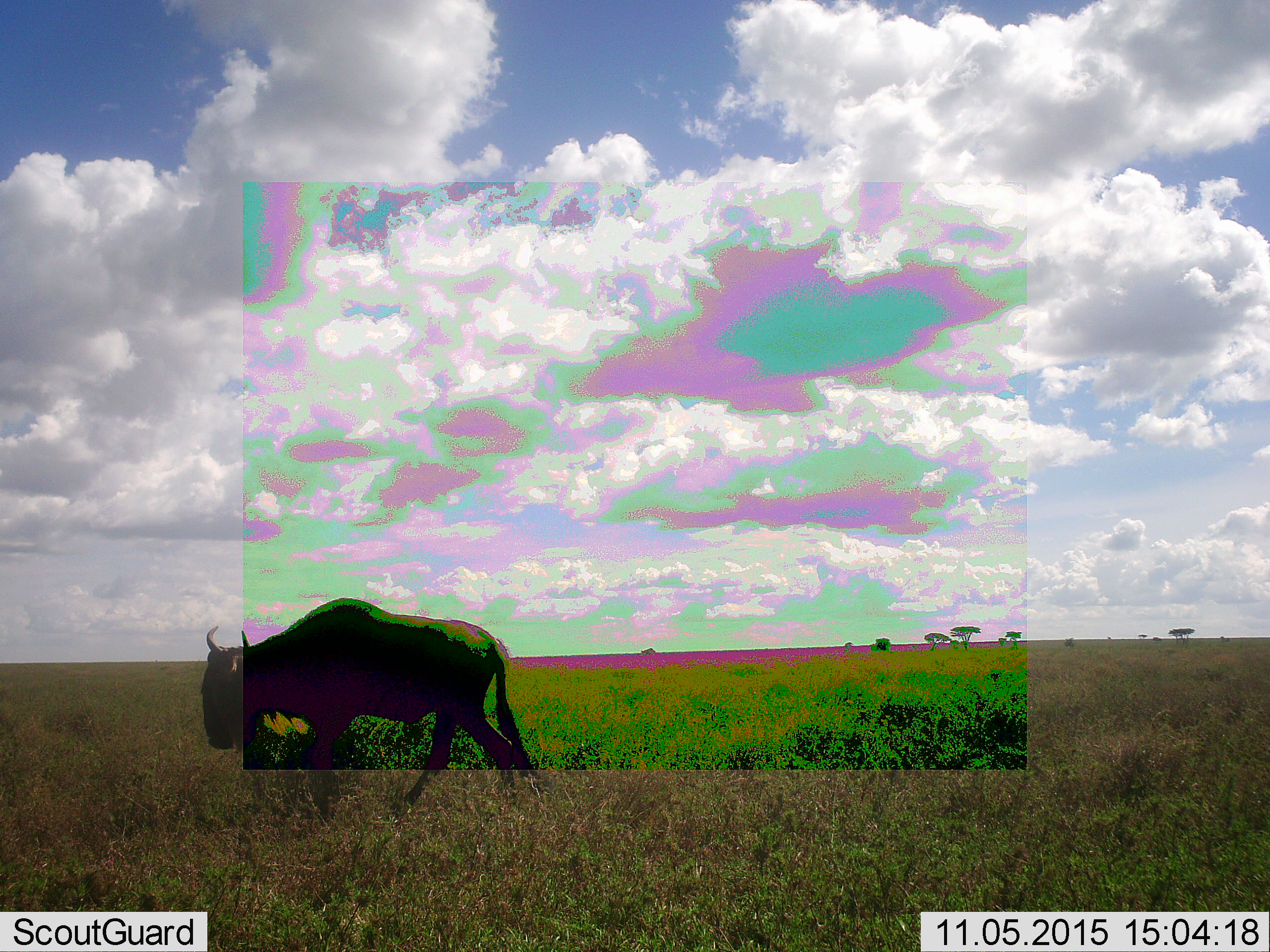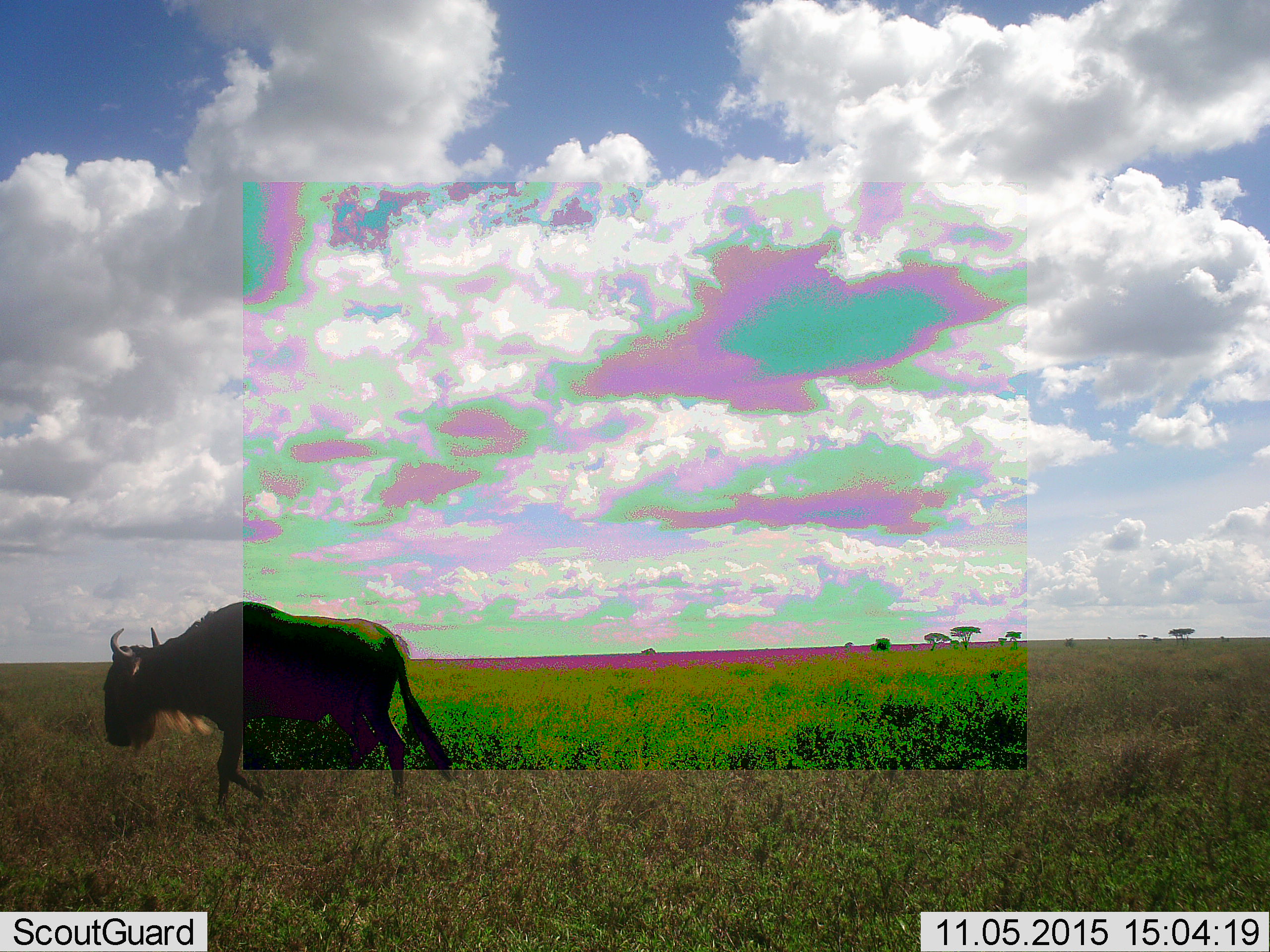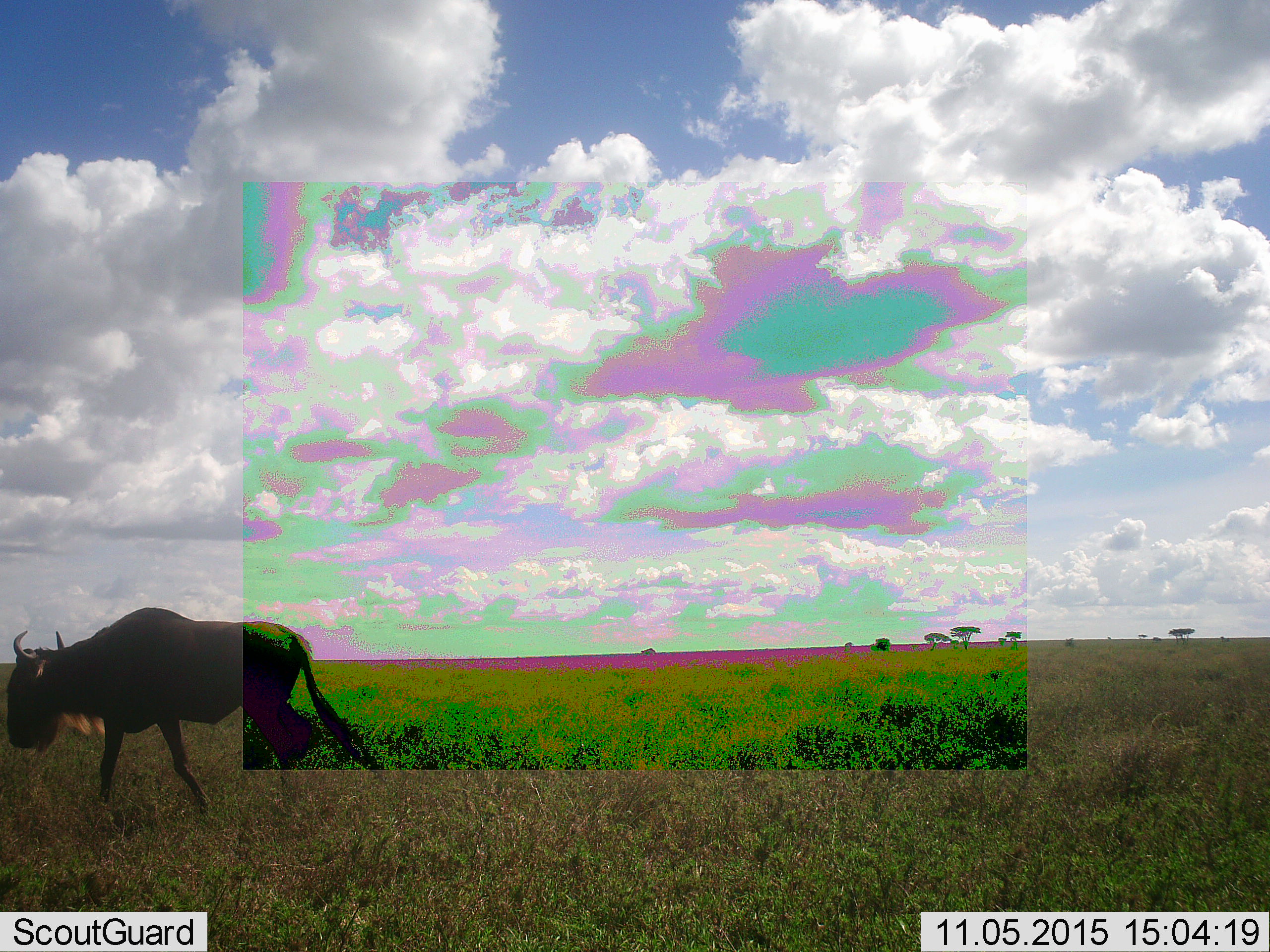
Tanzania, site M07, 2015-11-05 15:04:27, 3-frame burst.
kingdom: Animalia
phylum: Chordata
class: Mammalia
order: Artiodactyla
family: Bovidae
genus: Connochaetes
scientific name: Connochaetes taurinus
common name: blue wildebeest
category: wildebeest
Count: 1.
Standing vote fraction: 12%.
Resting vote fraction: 0%.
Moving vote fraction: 100%.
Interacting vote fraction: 0%.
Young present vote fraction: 0%.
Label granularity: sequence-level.